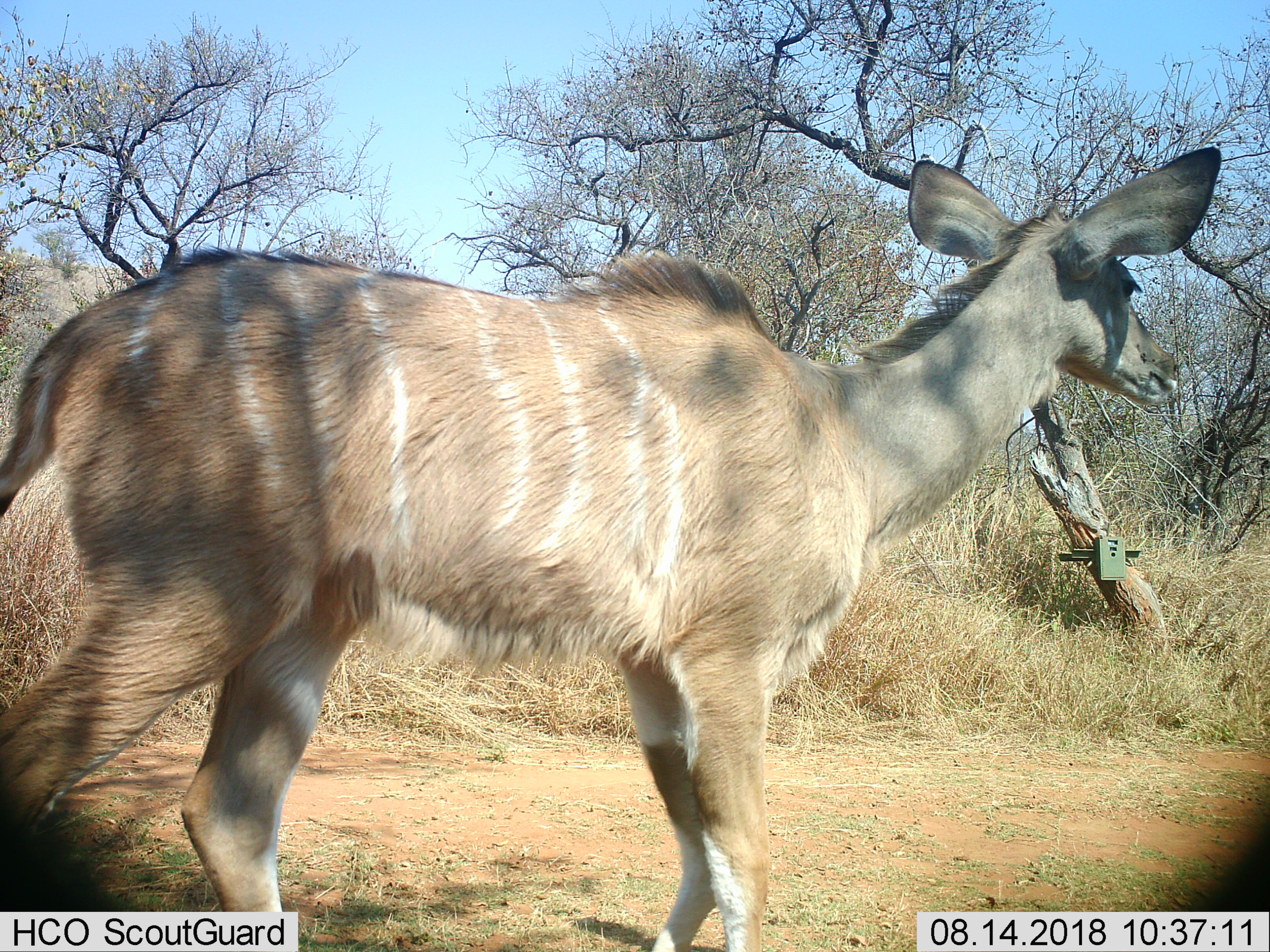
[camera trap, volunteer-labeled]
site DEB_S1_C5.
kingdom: Animalia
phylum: Chordata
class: Mammalia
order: Artiodactyla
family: Bovidae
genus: Tragelaphus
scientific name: Tragelaphus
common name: kudu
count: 1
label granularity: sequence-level